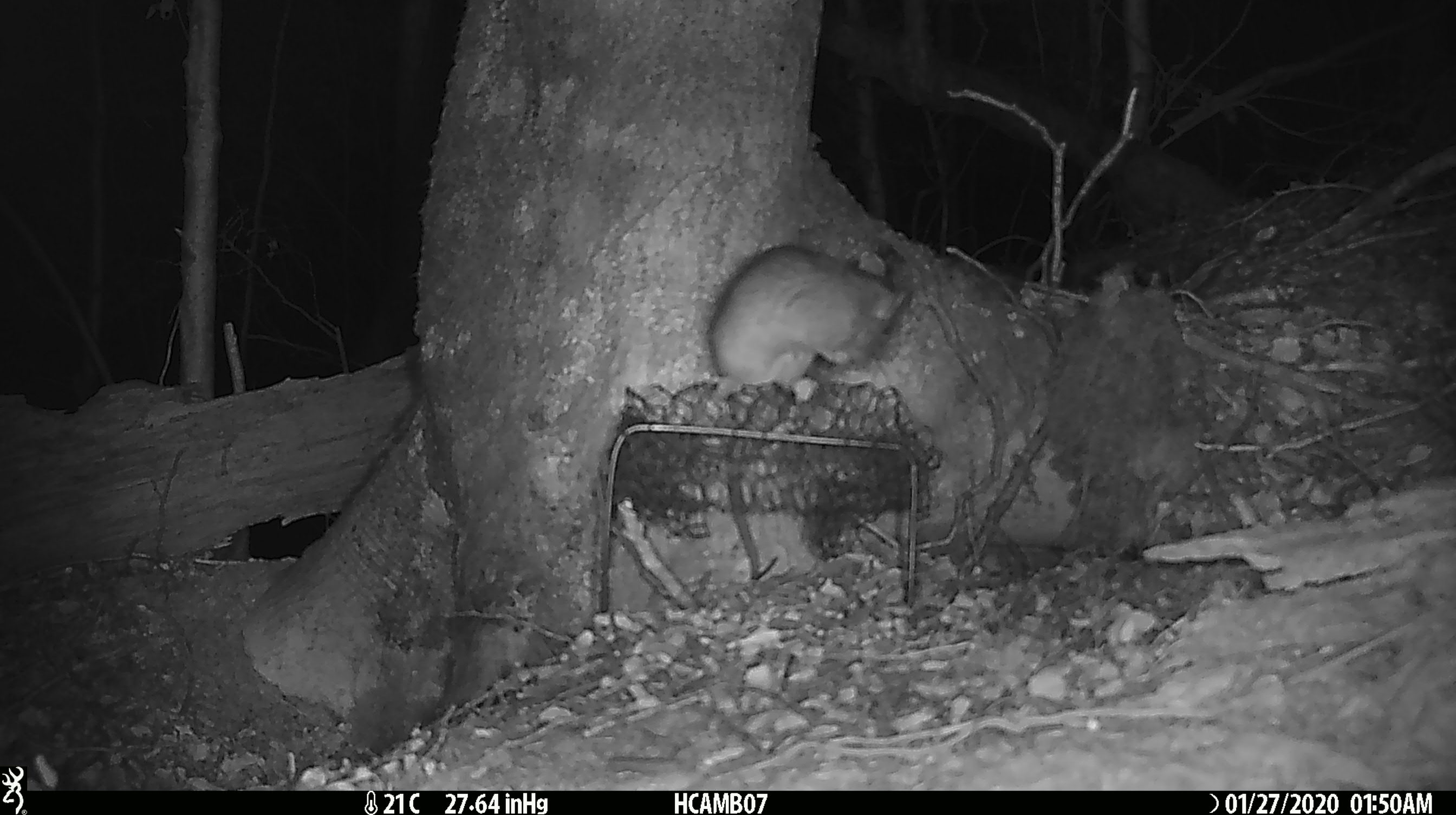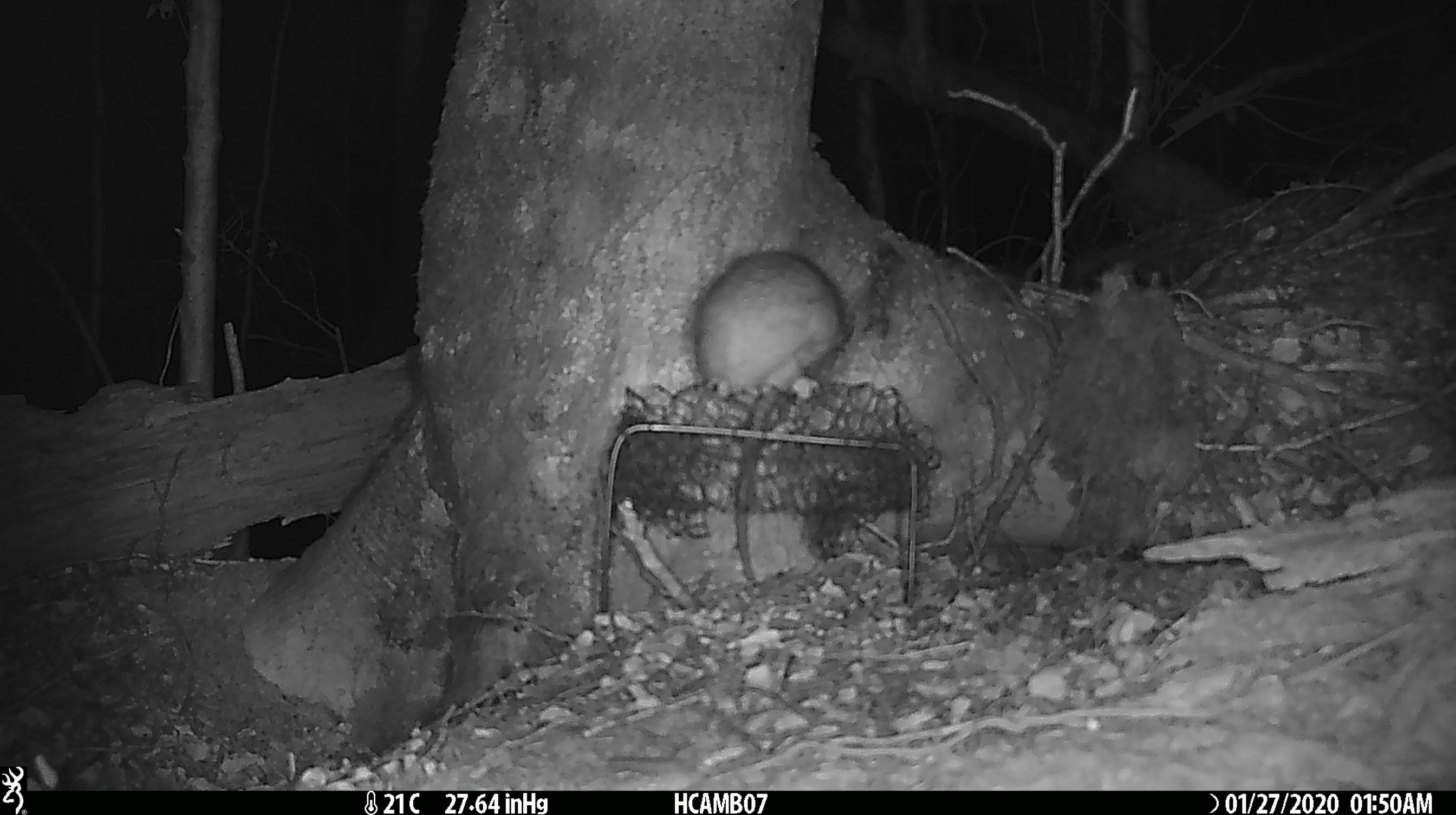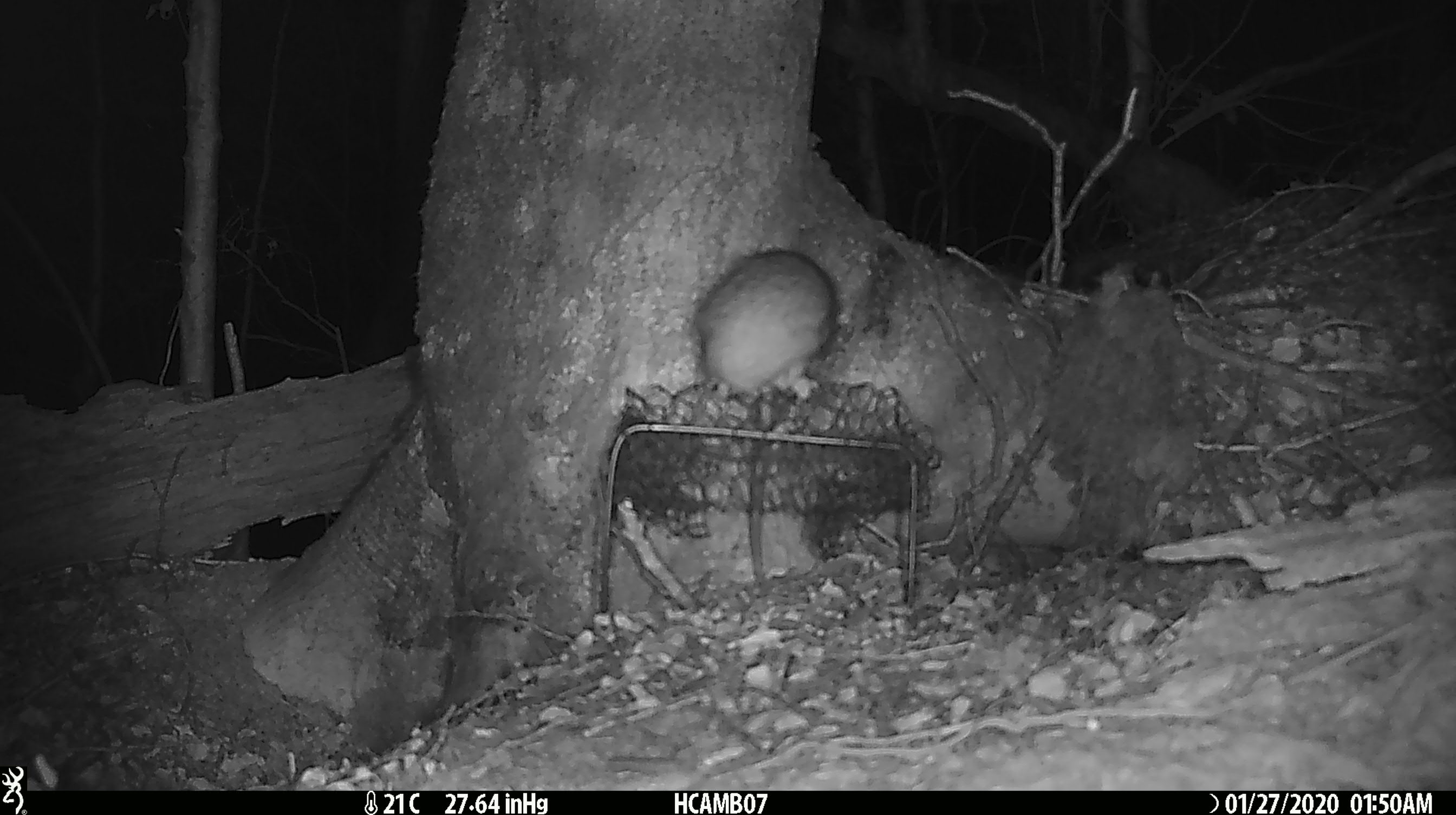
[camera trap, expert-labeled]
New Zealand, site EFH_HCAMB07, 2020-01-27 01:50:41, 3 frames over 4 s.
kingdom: Animalia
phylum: Chordata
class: Mammalia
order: Rodentia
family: Muridae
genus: Rattus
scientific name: Rattus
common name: rat